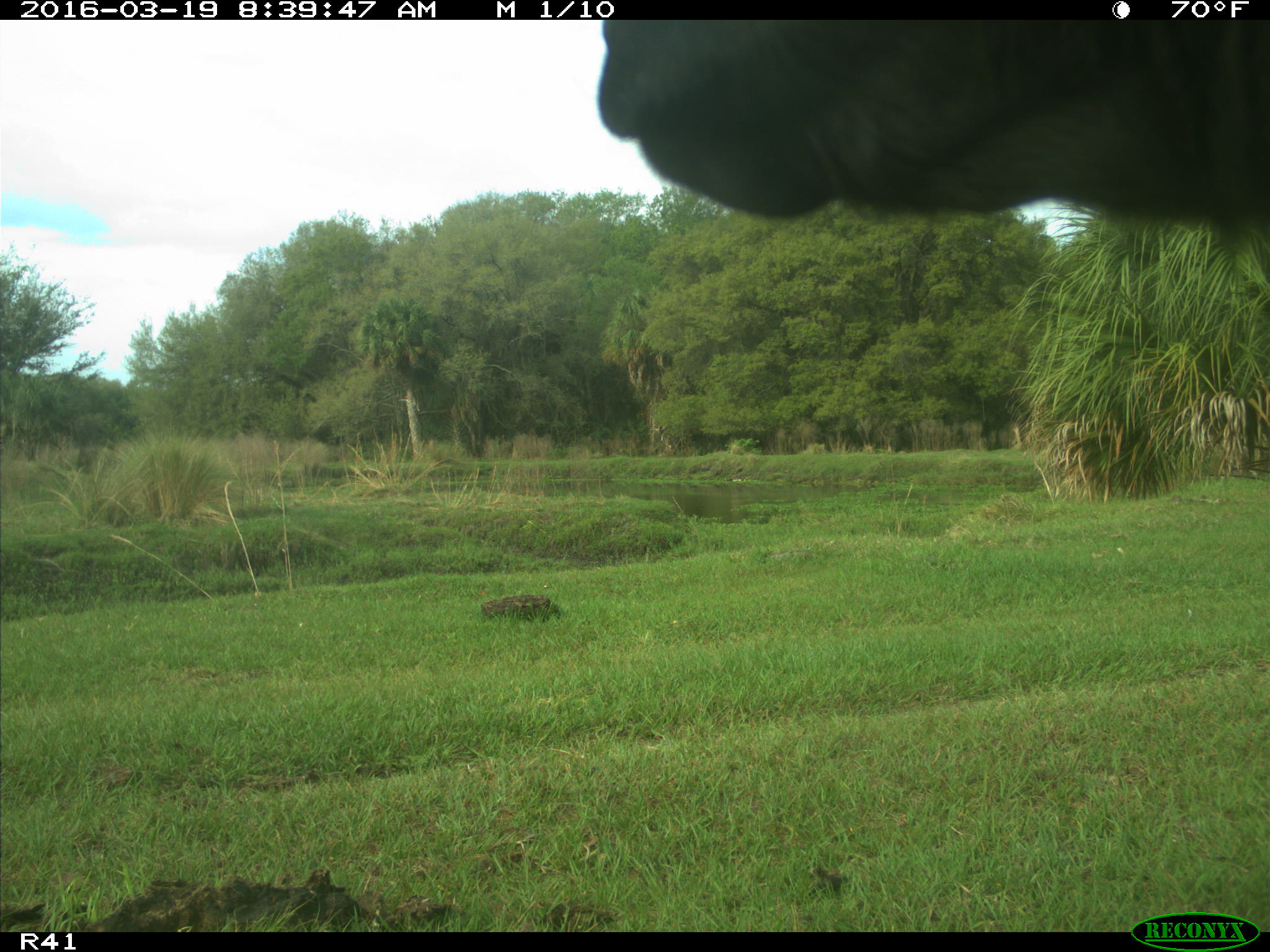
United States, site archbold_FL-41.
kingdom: Animalia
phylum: Chordata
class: Mammalia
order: Artiodactyla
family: Bovidae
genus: Bos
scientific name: Bos taurus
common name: domestic cow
Bos taurus (domestic cow).